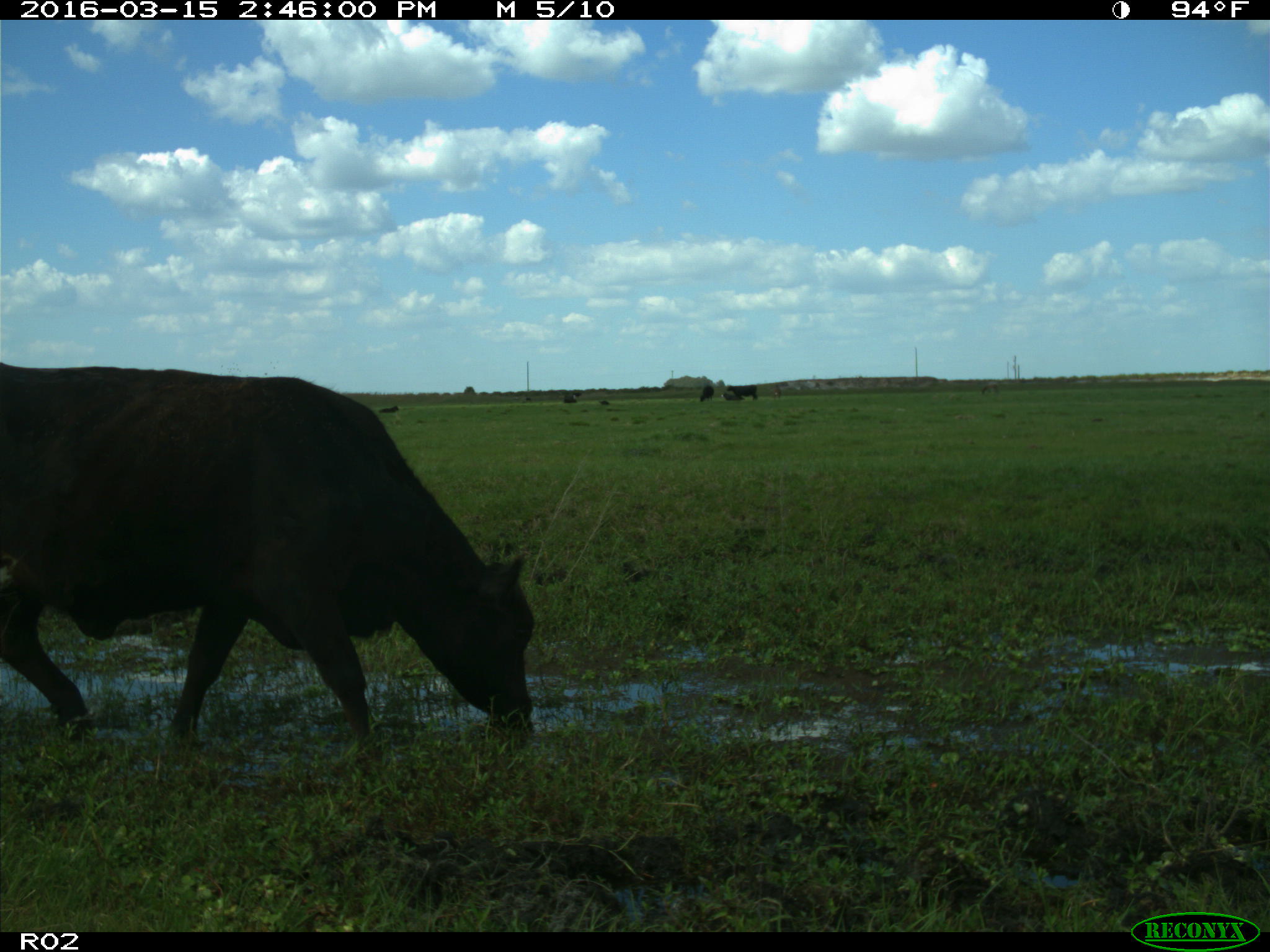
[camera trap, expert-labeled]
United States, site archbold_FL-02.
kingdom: Animalia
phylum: Chordata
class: Mammalia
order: Artiodactyla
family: Bovidae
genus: Bos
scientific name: Bos taurus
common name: domestic cow